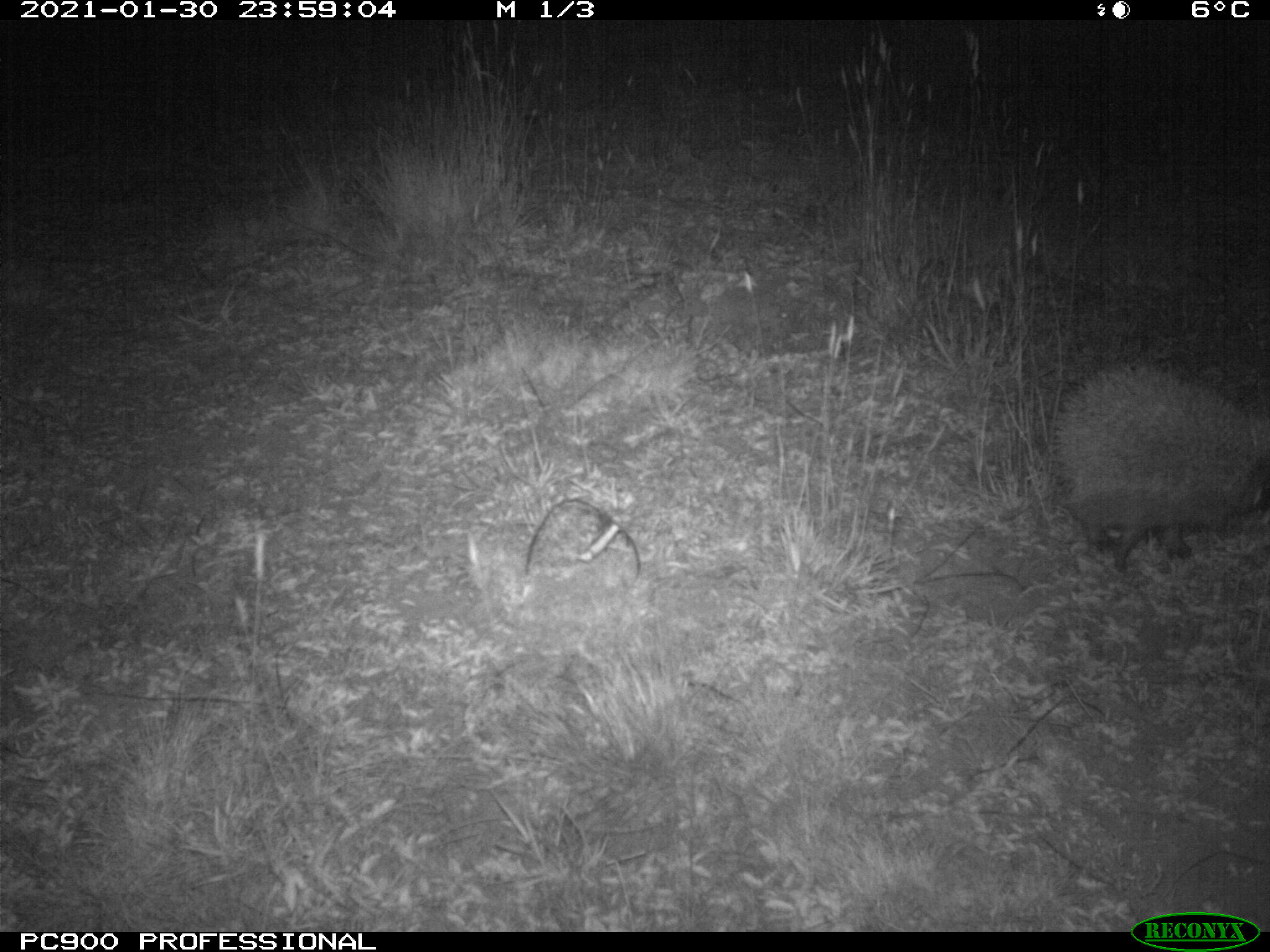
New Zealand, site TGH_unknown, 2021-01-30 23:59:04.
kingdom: Animalia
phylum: Chordata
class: Mammalia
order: Eulipotyphla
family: Erinaceidae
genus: Erinaceus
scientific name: Erinaceus europaeus europaeus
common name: european hedgehog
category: hedgehog